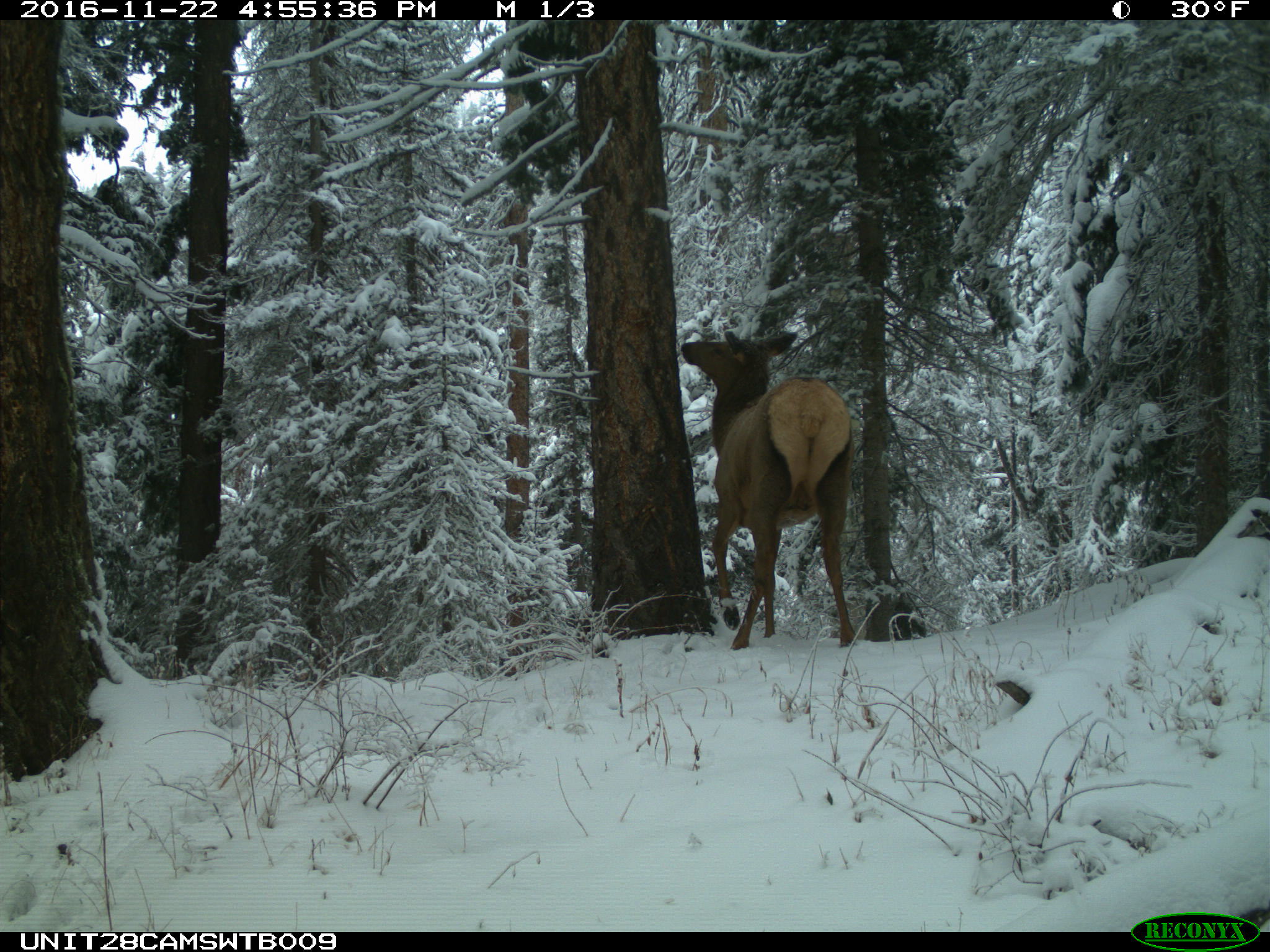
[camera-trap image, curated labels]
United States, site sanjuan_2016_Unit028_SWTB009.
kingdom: Animalia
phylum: Chordata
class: Mammalia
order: Artiodactyla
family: Cervidae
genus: Cervus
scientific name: Cervus elaphus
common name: red deer